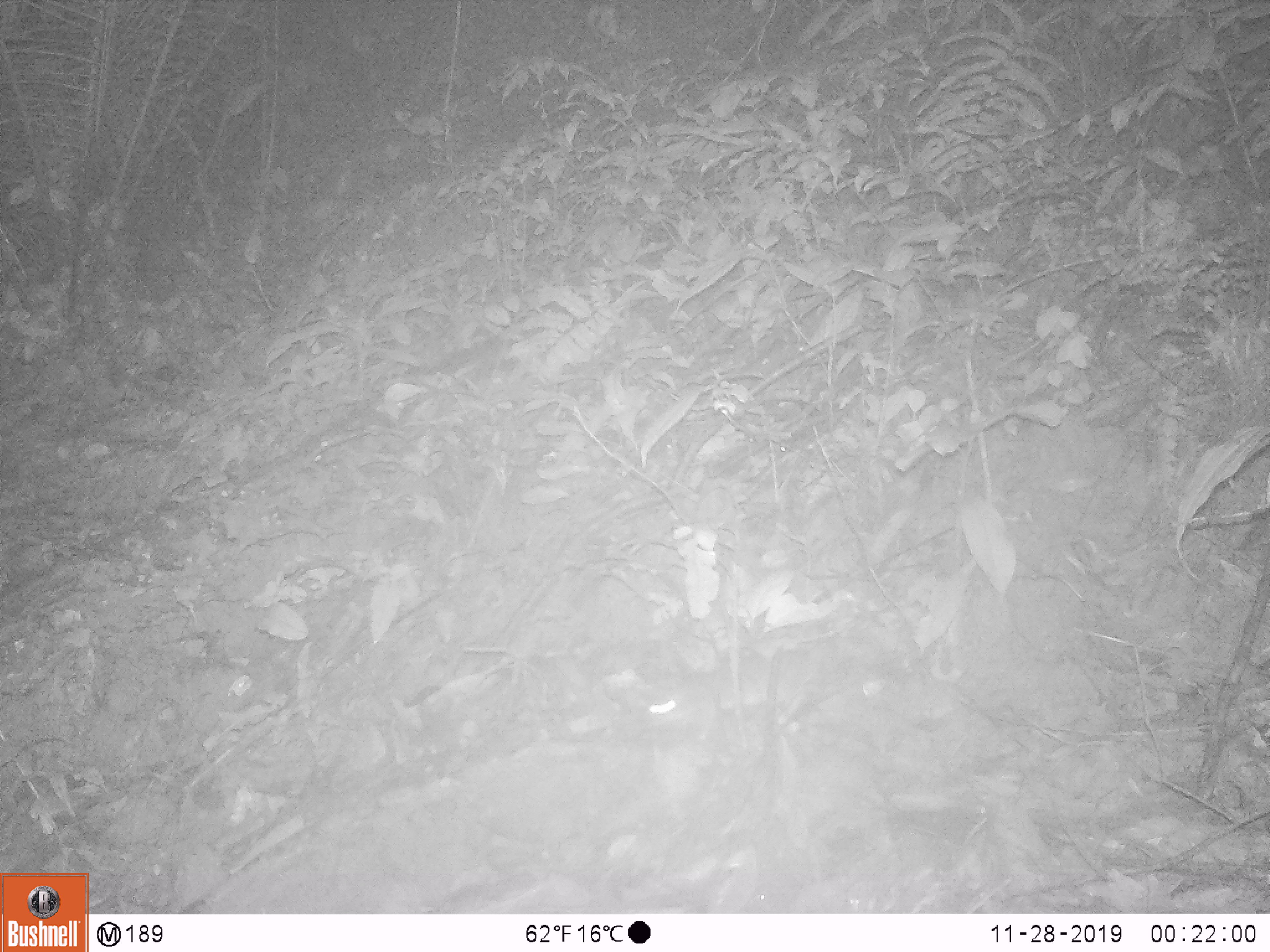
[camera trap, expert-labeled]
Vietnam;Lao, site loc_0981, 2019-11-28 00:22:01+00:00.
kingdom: Animalia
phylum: Chordata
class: Mammalia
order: Rodentia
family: Muridae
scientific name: Muridae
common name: old-world mice and rats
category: unidentified murid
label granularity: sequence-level